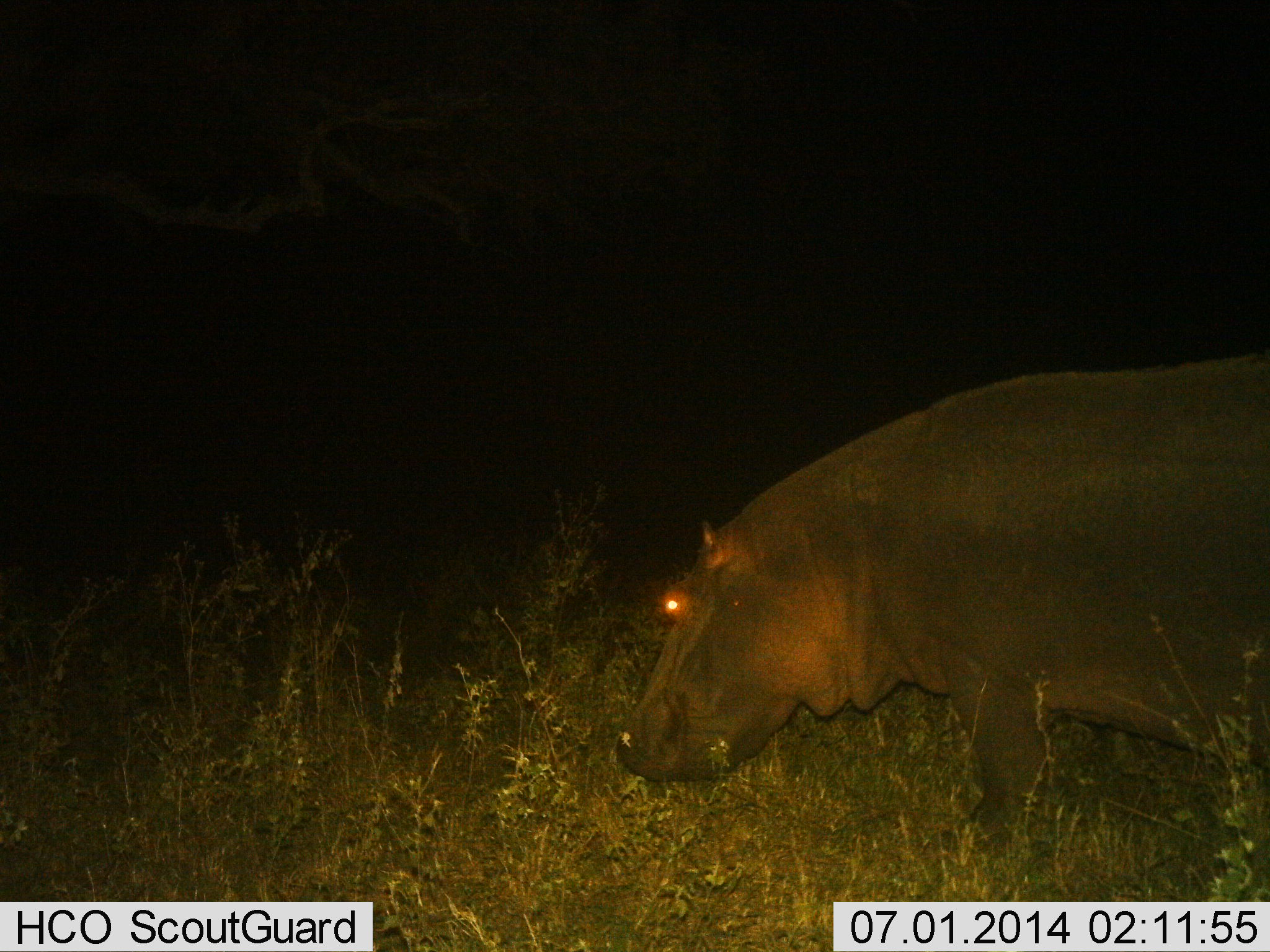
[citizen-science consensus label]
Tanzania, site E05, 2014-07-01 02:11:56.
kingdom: Animalia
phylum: Chordata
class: Mammalia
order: Artiodactyla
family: Hippopotamidae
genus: Hippopotamus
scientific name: Hippopotamus amphibius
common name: hippopotamus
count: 1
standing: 60%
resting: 10%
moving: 20%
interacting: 0%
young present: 0%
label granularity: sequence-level